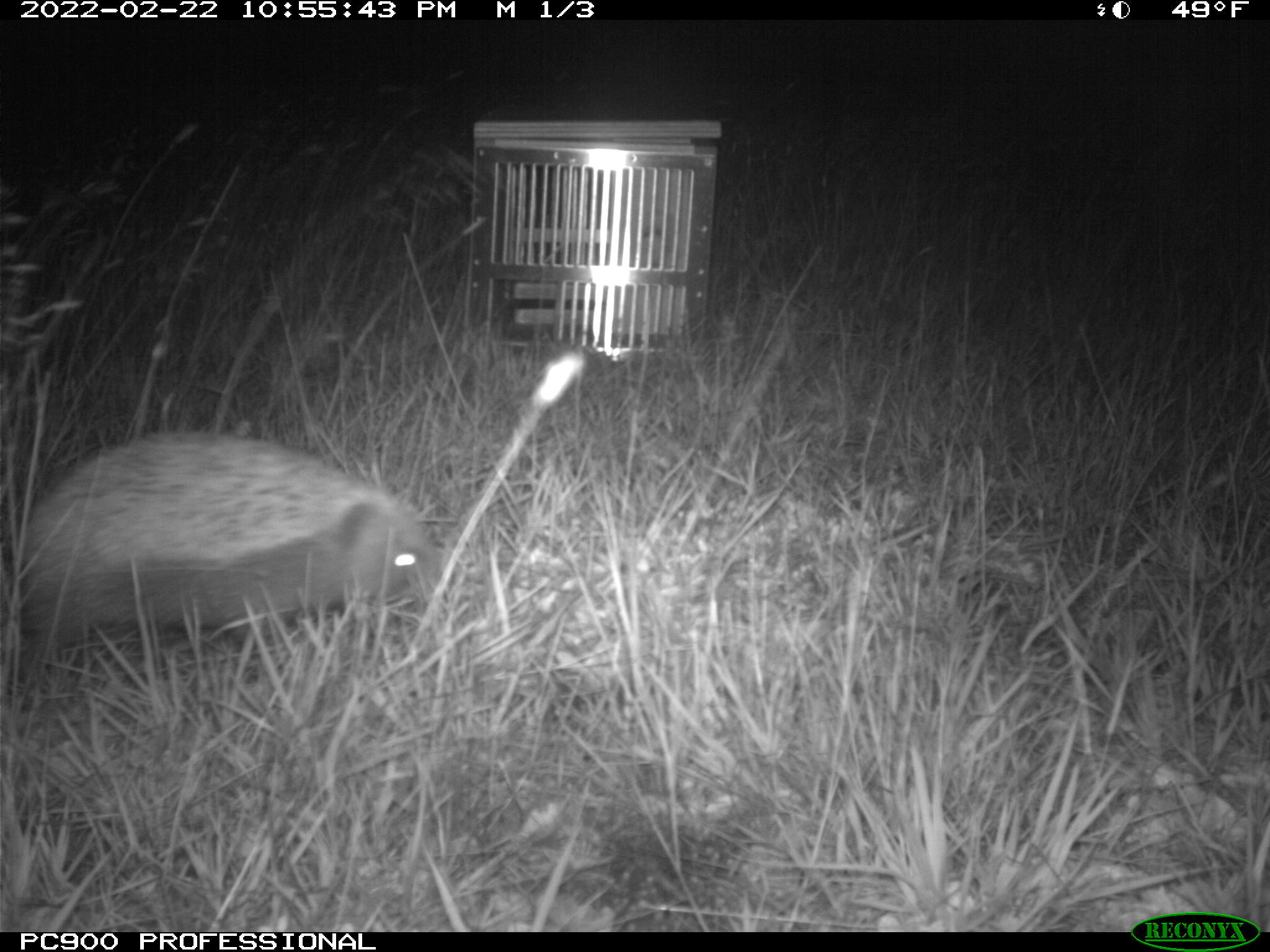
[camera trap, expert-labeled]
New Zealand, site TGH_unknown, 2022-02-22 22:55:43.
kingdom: Animalia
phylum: Chordata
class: Mammalia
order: Eulipotyphla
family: Erinaceidae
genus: Erinaceus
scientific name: Erinaceus europaeus europaeus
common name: european hedgehog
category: hedgehog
Hedgehog (european hedgehog) (Erinaceus europaeus europaeus).